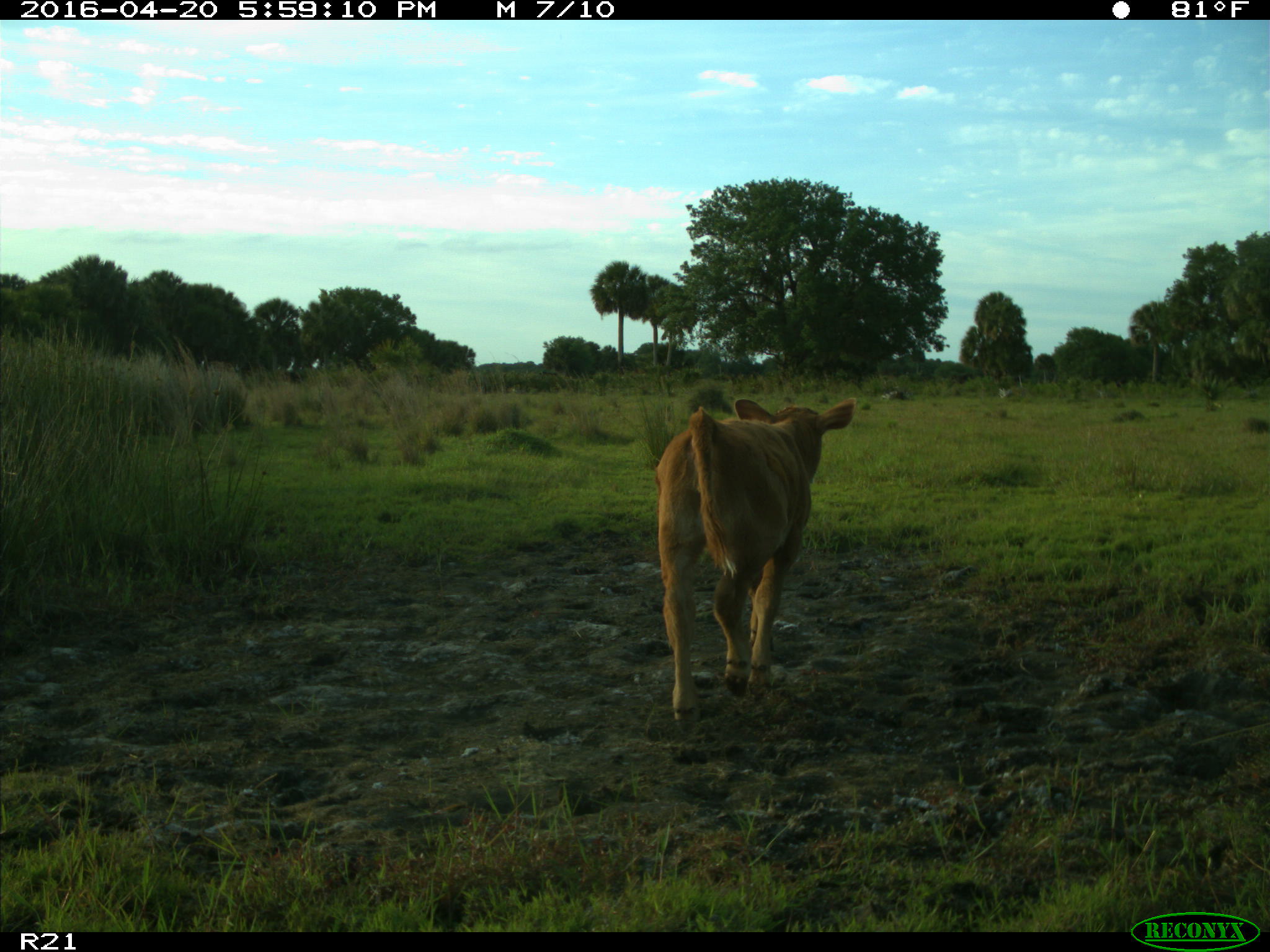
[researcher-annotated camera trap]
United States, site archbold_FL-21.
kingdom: Animalia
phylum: Chordata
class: Mammalia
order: Artiodactyla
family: Bovidae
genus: Bos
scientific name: Bos taurus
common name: domestic cow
Bos taurus (domestic cow).